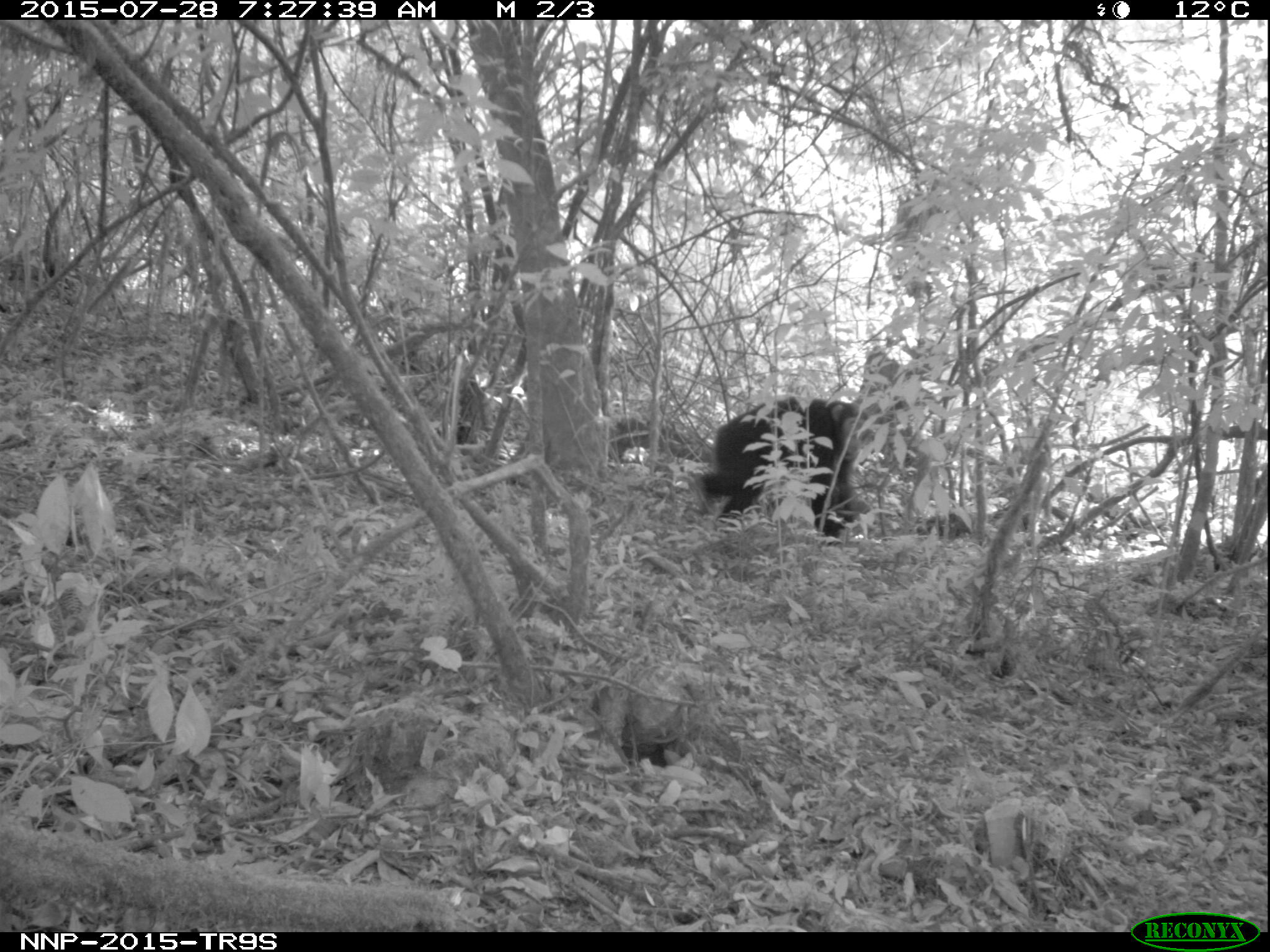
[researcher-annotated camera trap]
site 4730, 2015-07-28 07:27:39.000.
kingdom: Animalia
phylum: Chordata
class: Mammalia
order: Primates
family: Hominidae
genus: Pan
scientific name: Pan troglodytes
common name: chimpanzee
Pan troglodytes (chimpanzee), count 1.